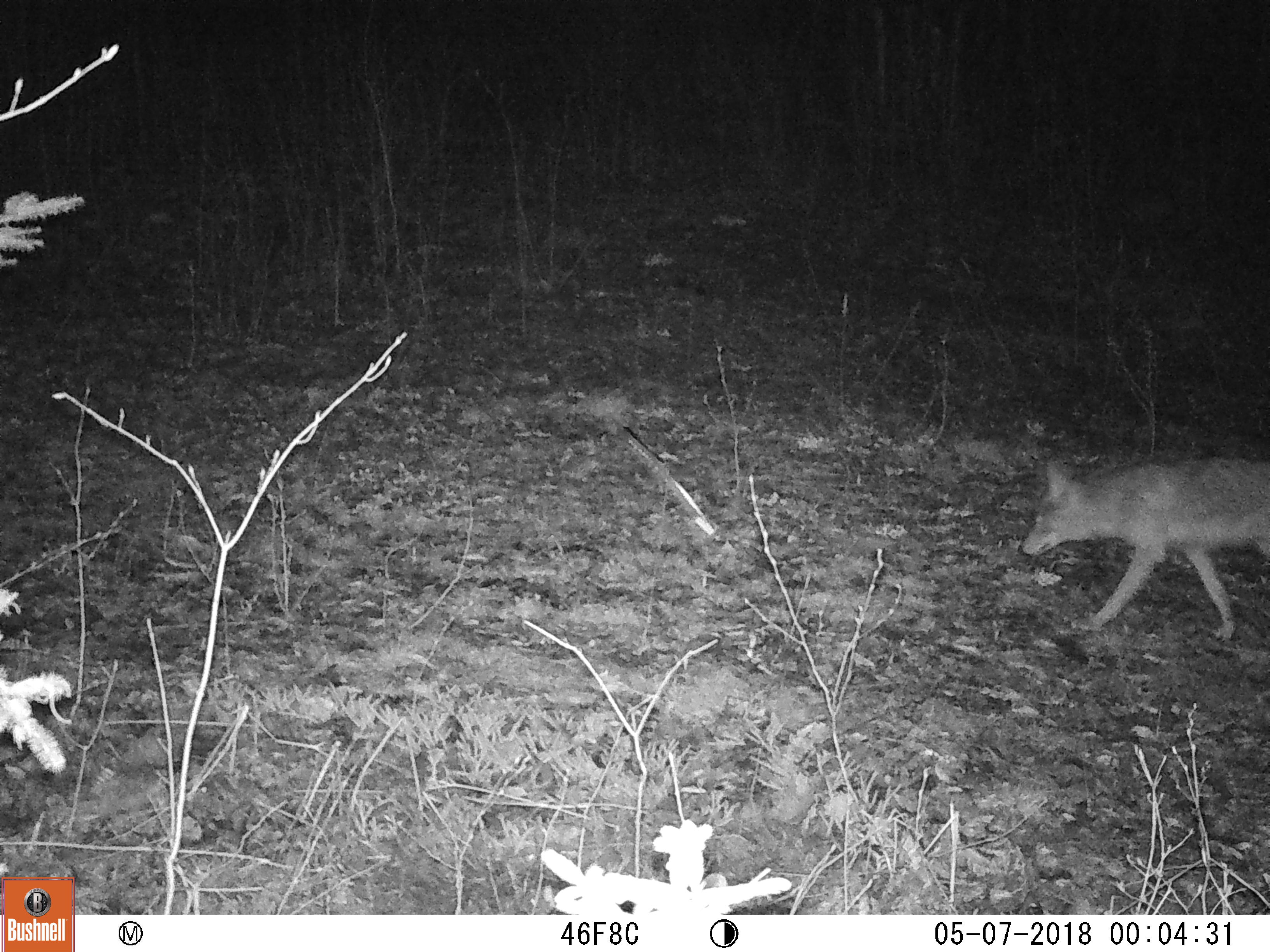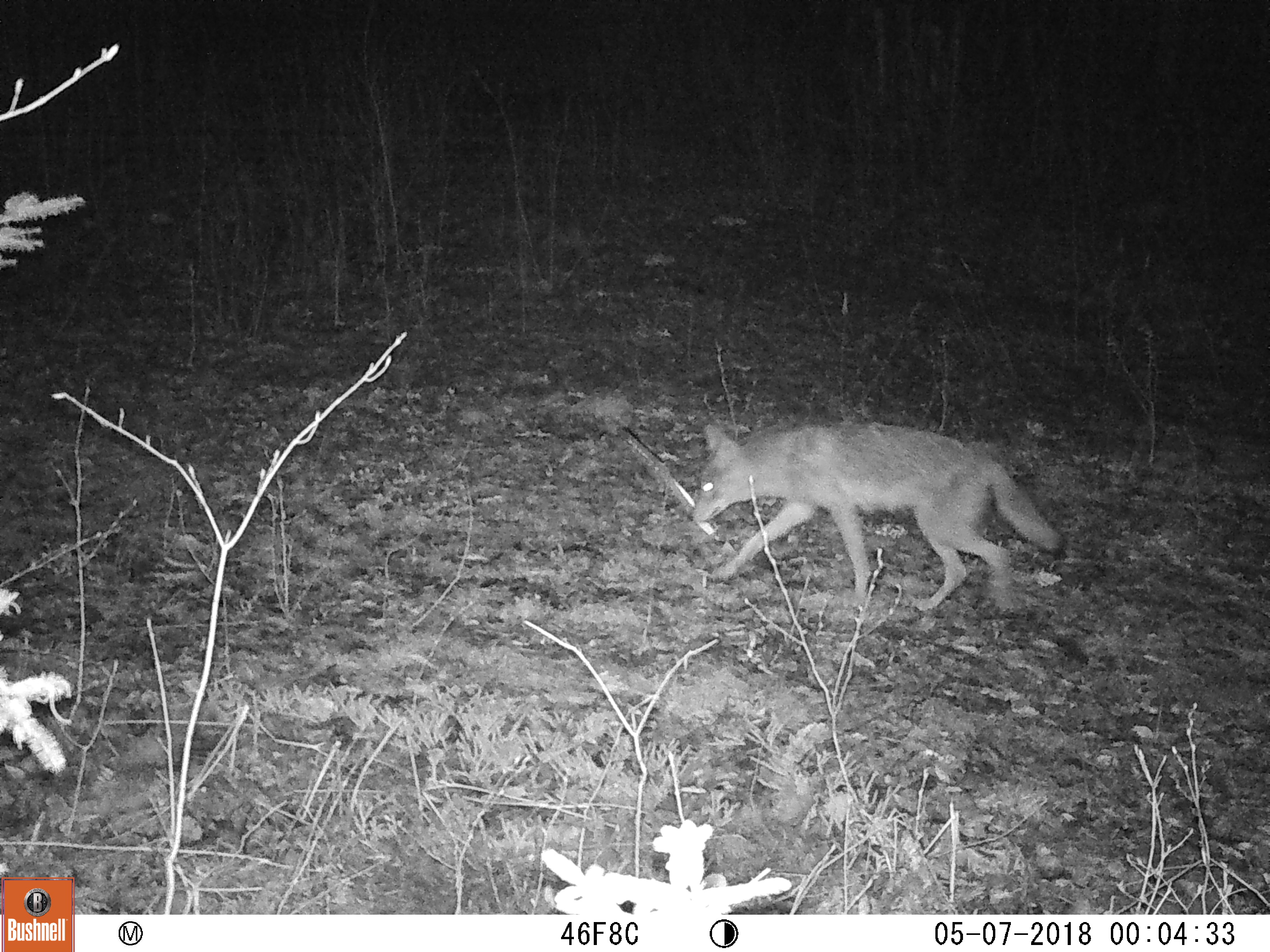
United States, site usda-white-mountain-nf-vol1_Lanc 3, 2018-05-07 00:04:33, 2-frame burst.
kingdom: Animalia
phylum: Chordata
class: Mammalia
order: Carnivora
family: Canidae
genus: Canis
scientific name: Canis latrans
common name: coyote